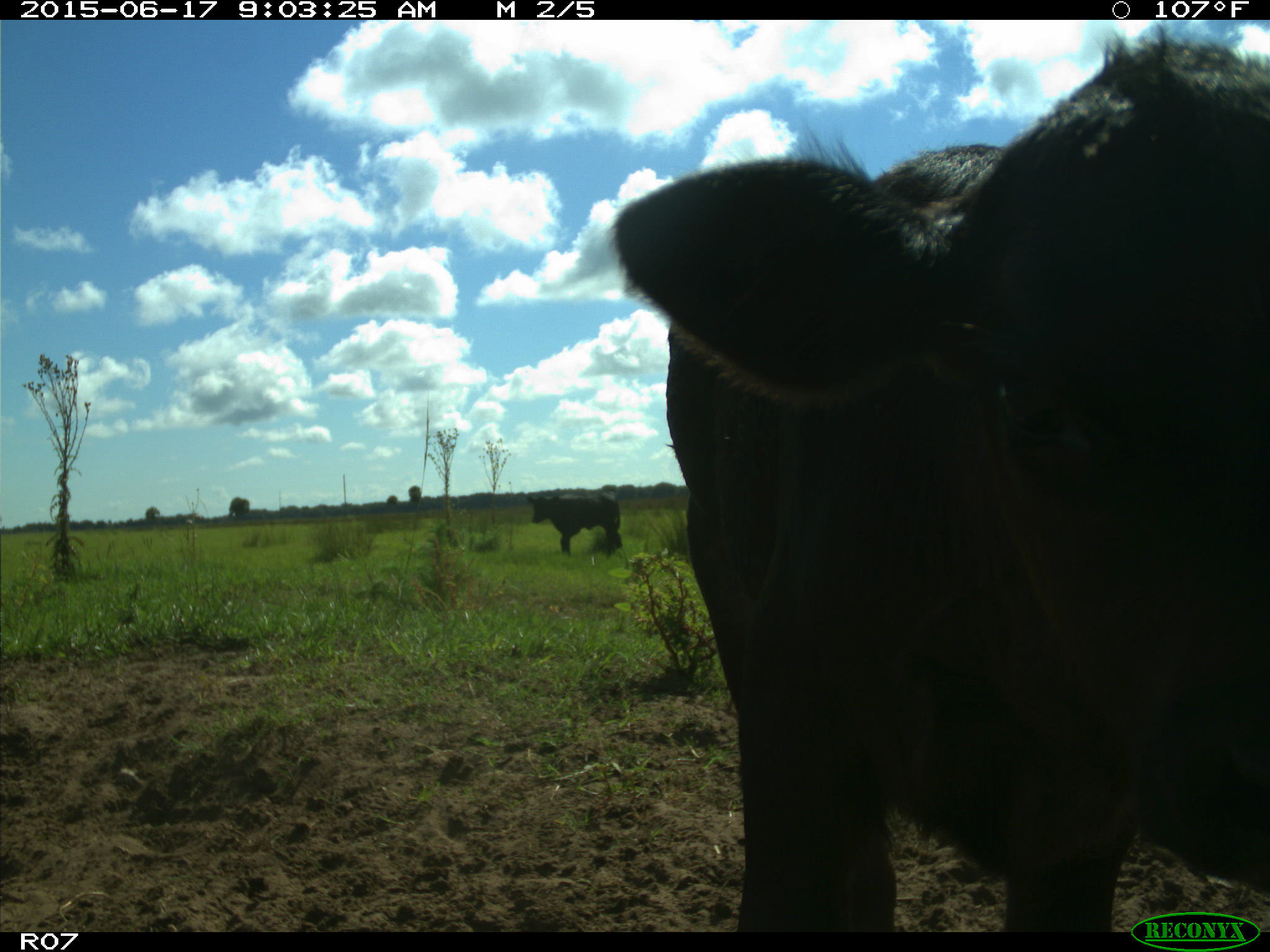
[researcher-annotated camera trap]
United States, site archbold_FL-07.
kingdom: Animalia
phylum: Chordata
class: Mammalia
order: Artiodactyla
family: Bovidae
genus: Bos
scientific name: Bos taurus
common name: domestic cow